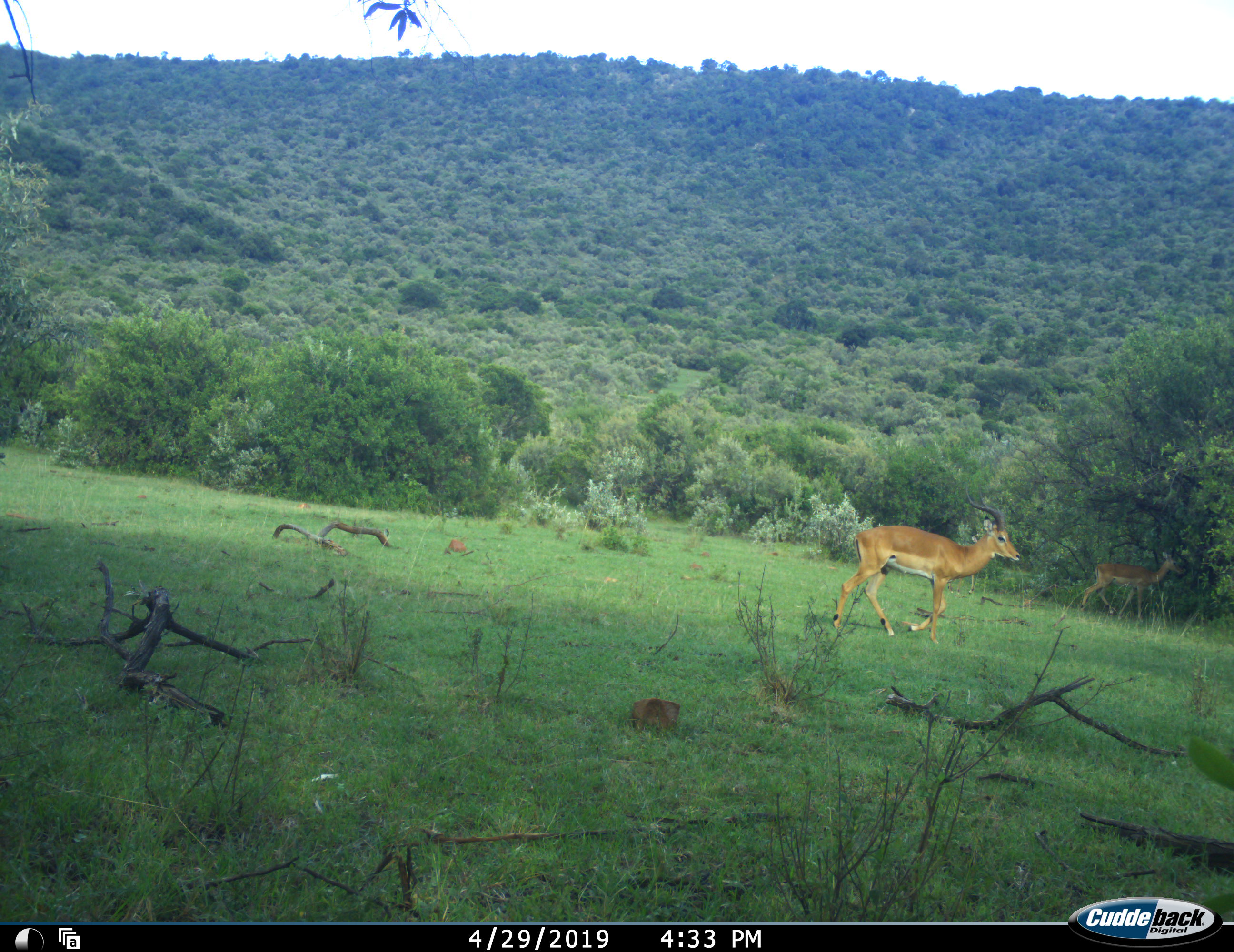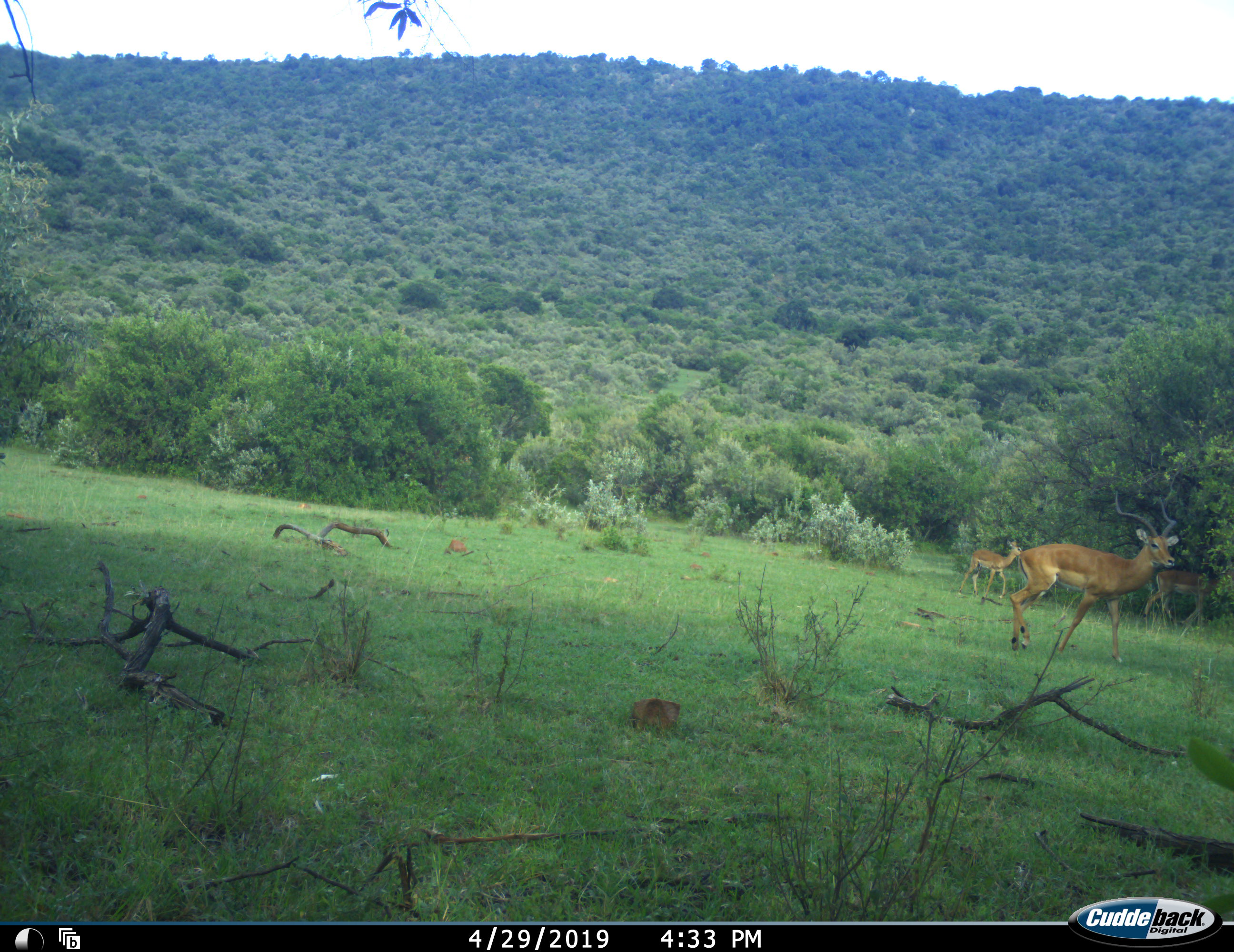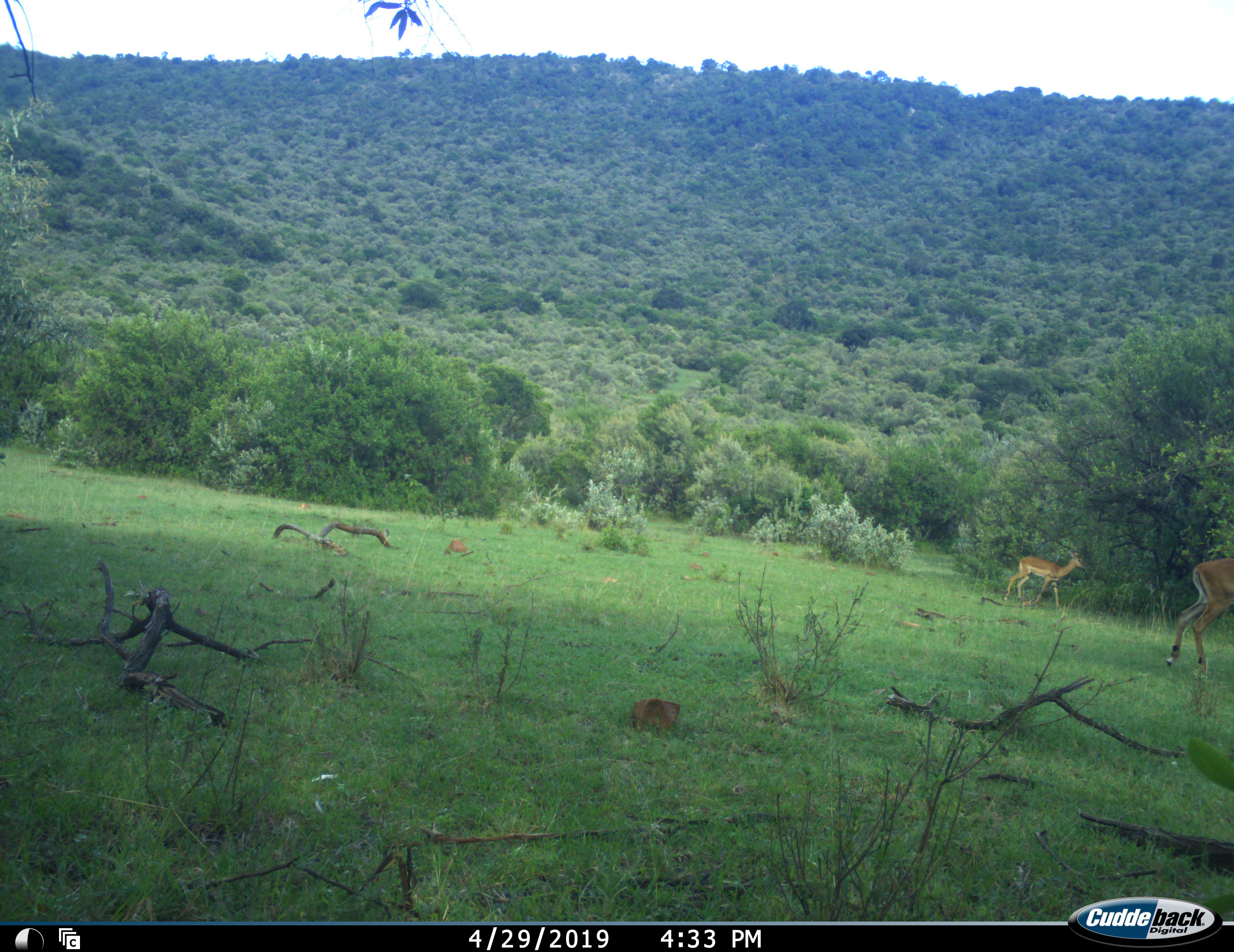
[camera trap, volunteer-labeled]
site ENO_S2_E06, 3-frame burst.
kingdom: Animalia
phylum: Chordata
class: Mammalia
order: Artiodactyla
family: Bovidae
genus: Aepyceros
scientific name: Aepyceros melampus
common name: impala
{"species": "impala (Aepyceros melampus)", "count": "3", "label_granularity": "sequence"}